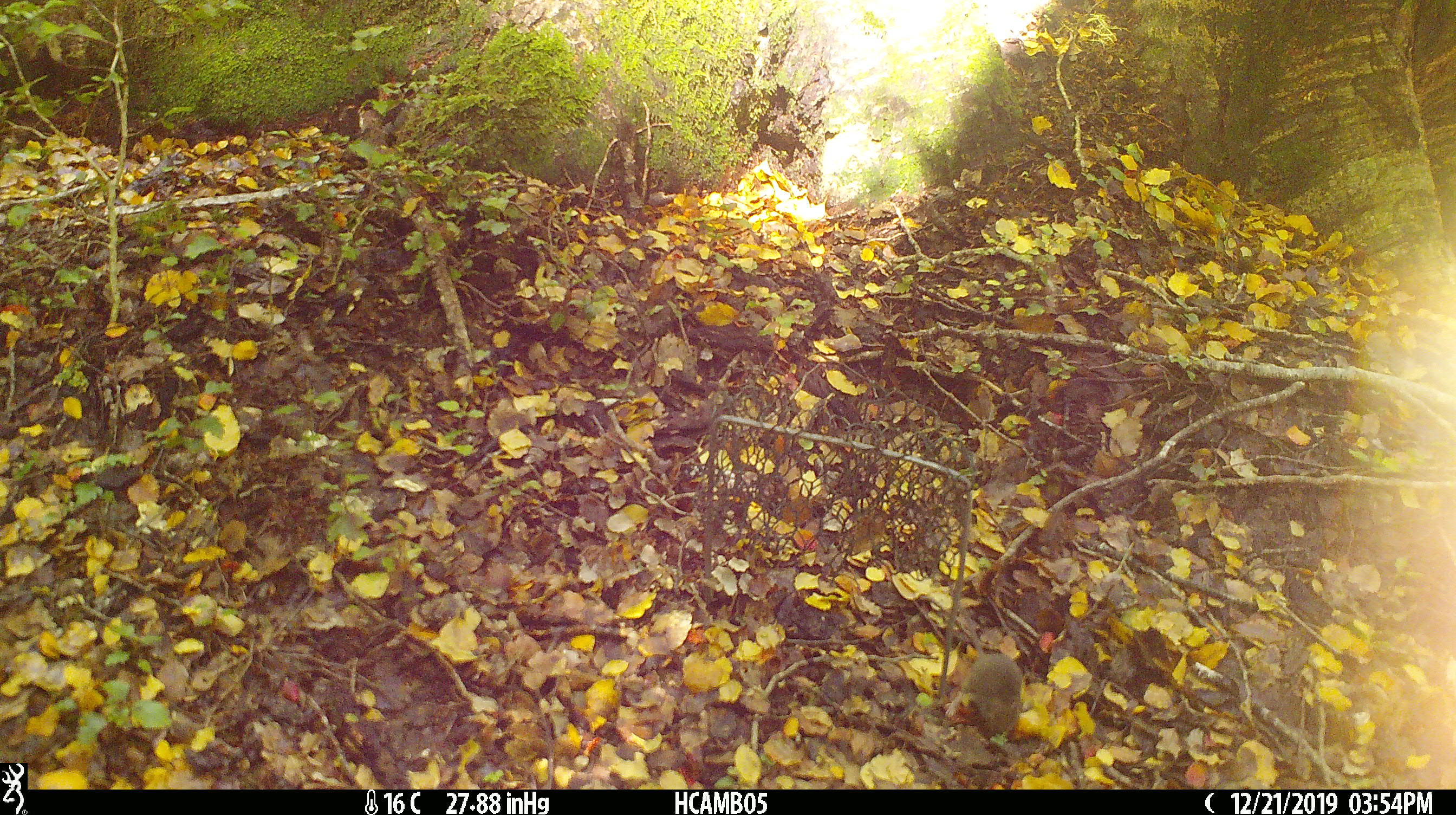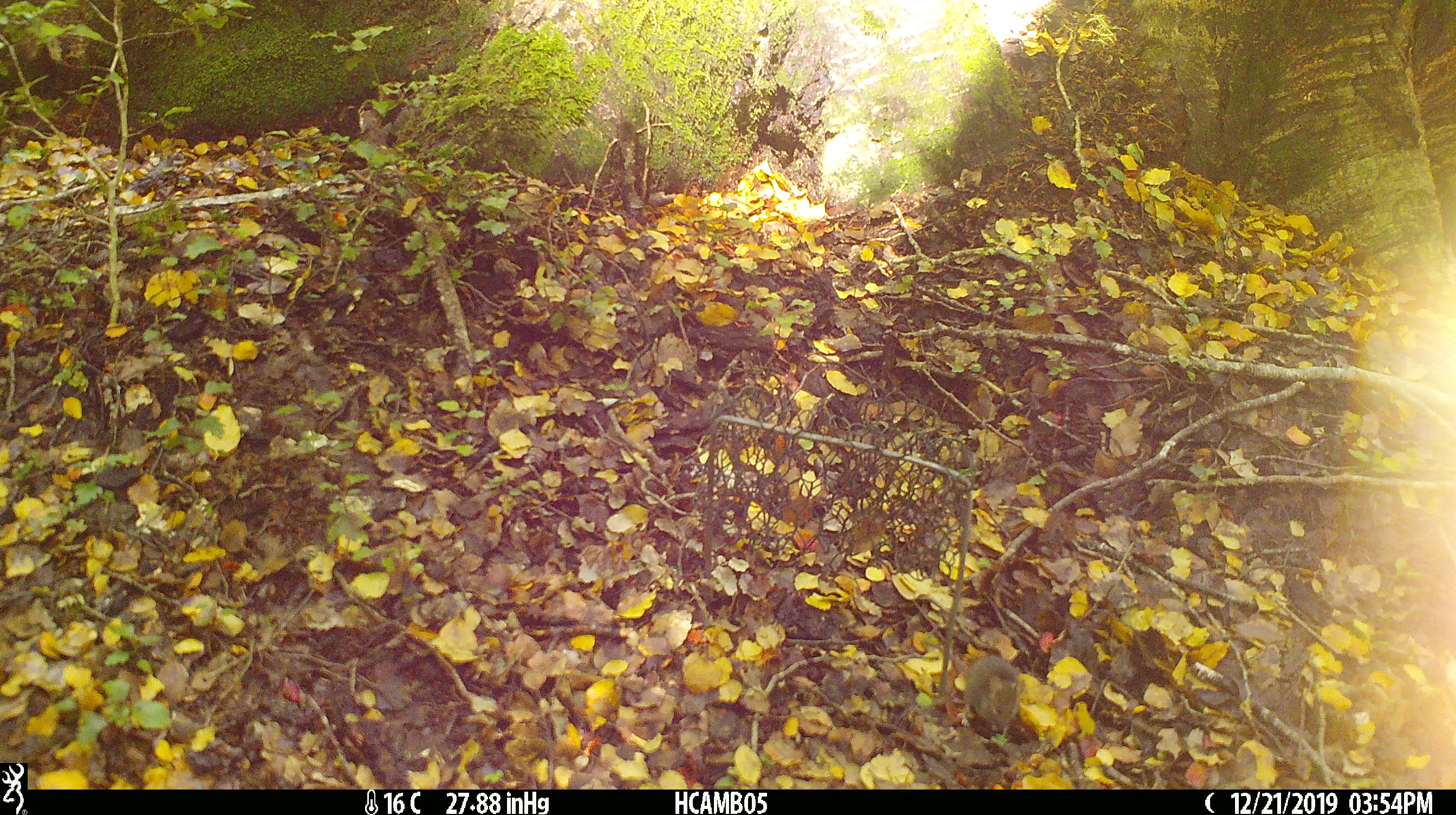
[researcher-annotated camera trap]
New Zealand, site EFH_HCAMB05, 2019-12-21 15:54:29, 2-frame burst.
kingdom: Animalia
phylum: Chordata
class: Mammalia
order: Rodentia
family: Muridae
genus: Mus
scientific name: Mus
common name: mouse